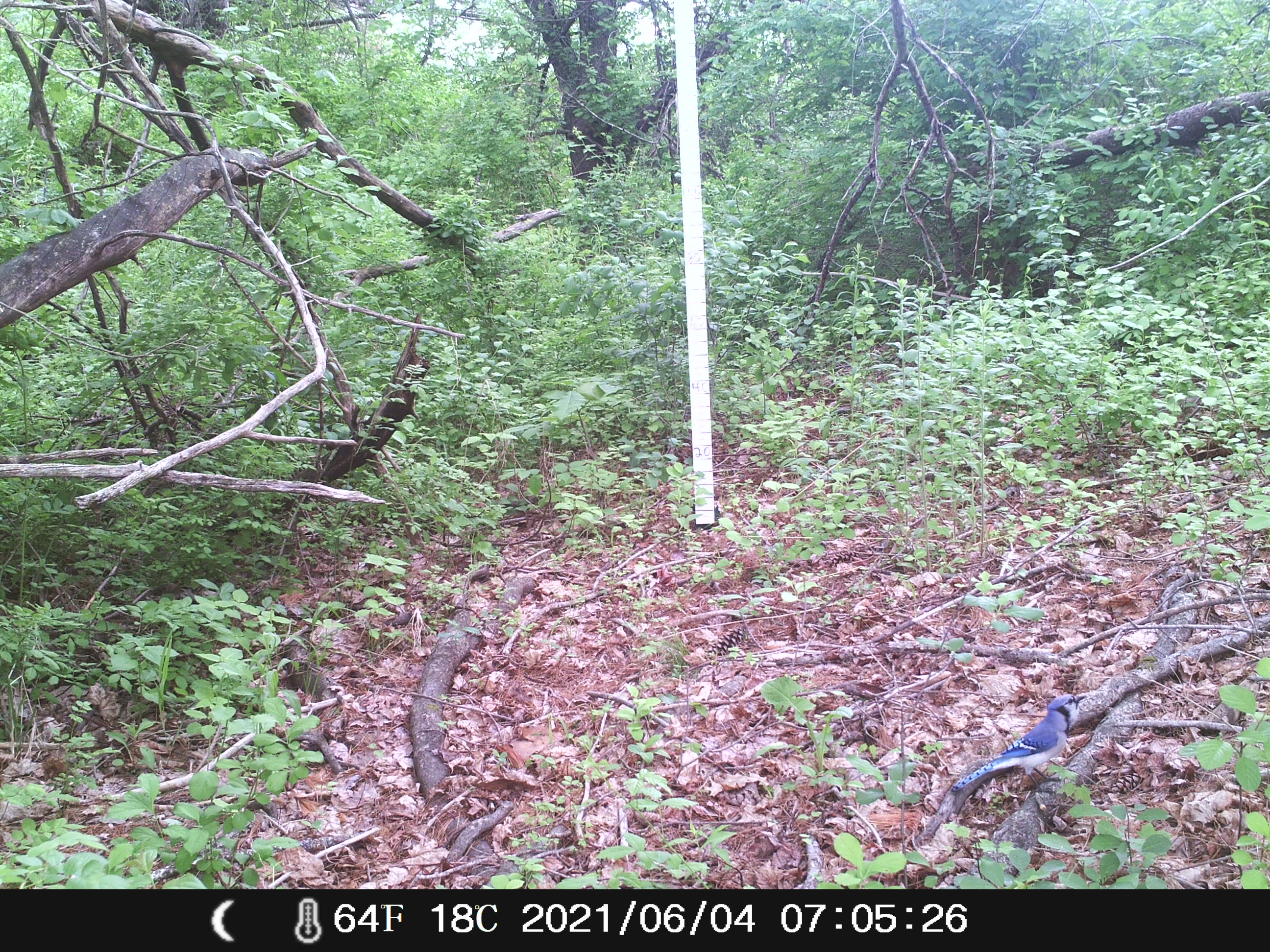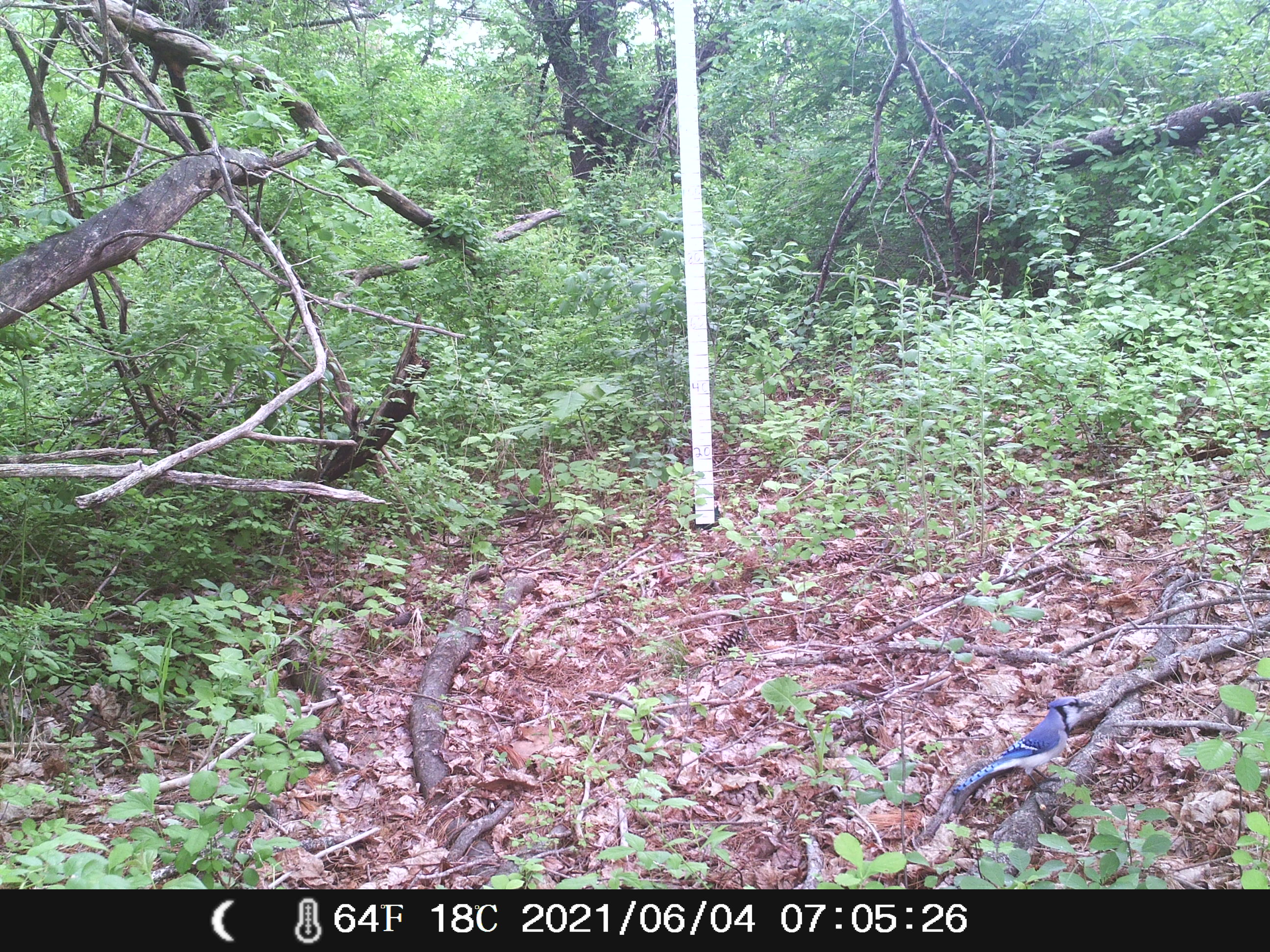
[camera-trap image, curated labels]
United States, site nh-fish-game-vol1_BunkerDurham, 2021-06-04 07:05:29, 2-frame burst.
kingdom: Animalia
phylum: Chordata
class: Aves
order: Passeriformes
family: Corvidae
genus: Cyanocitta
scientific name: Cyanocitta cristata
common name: blue jay